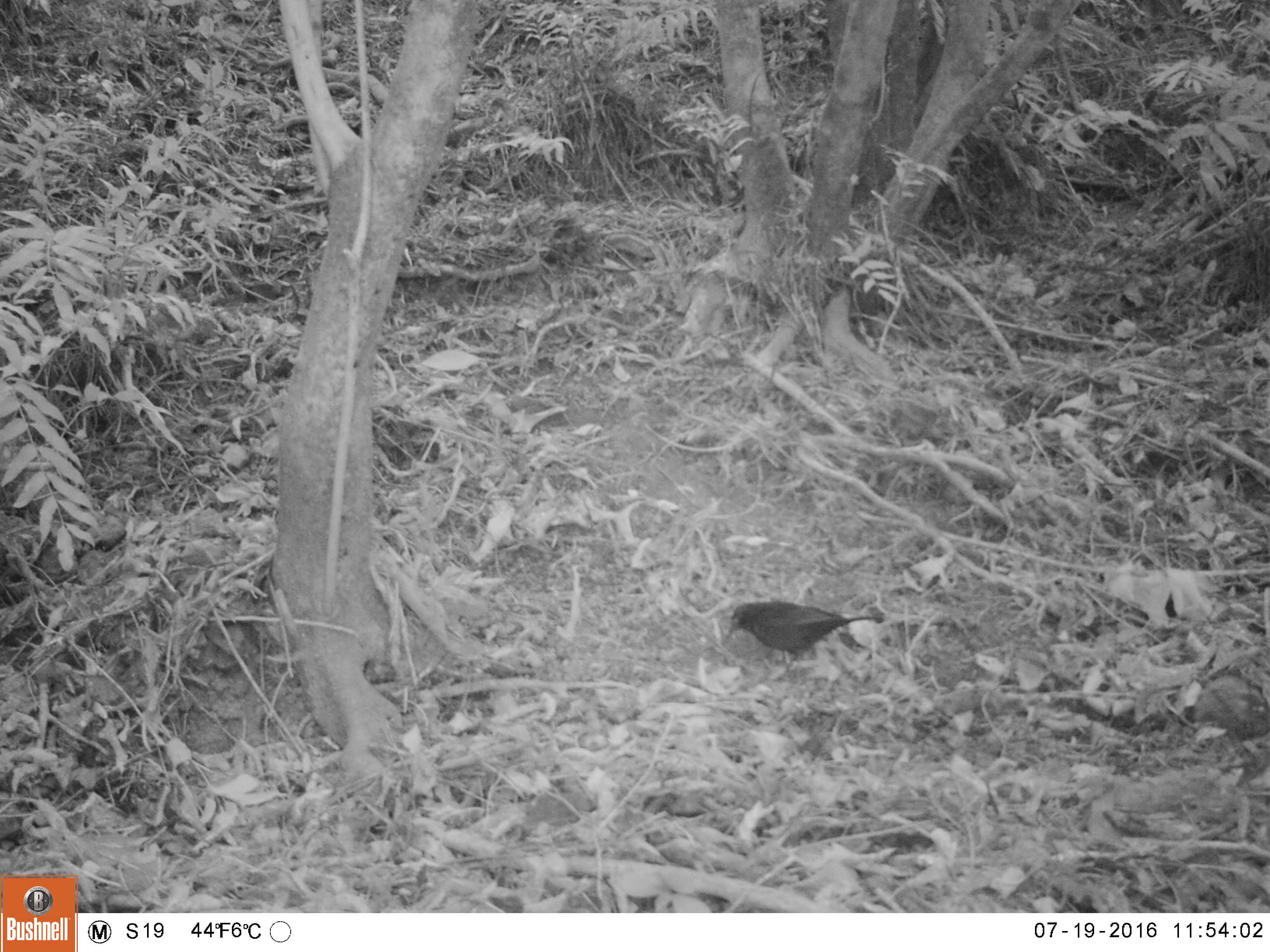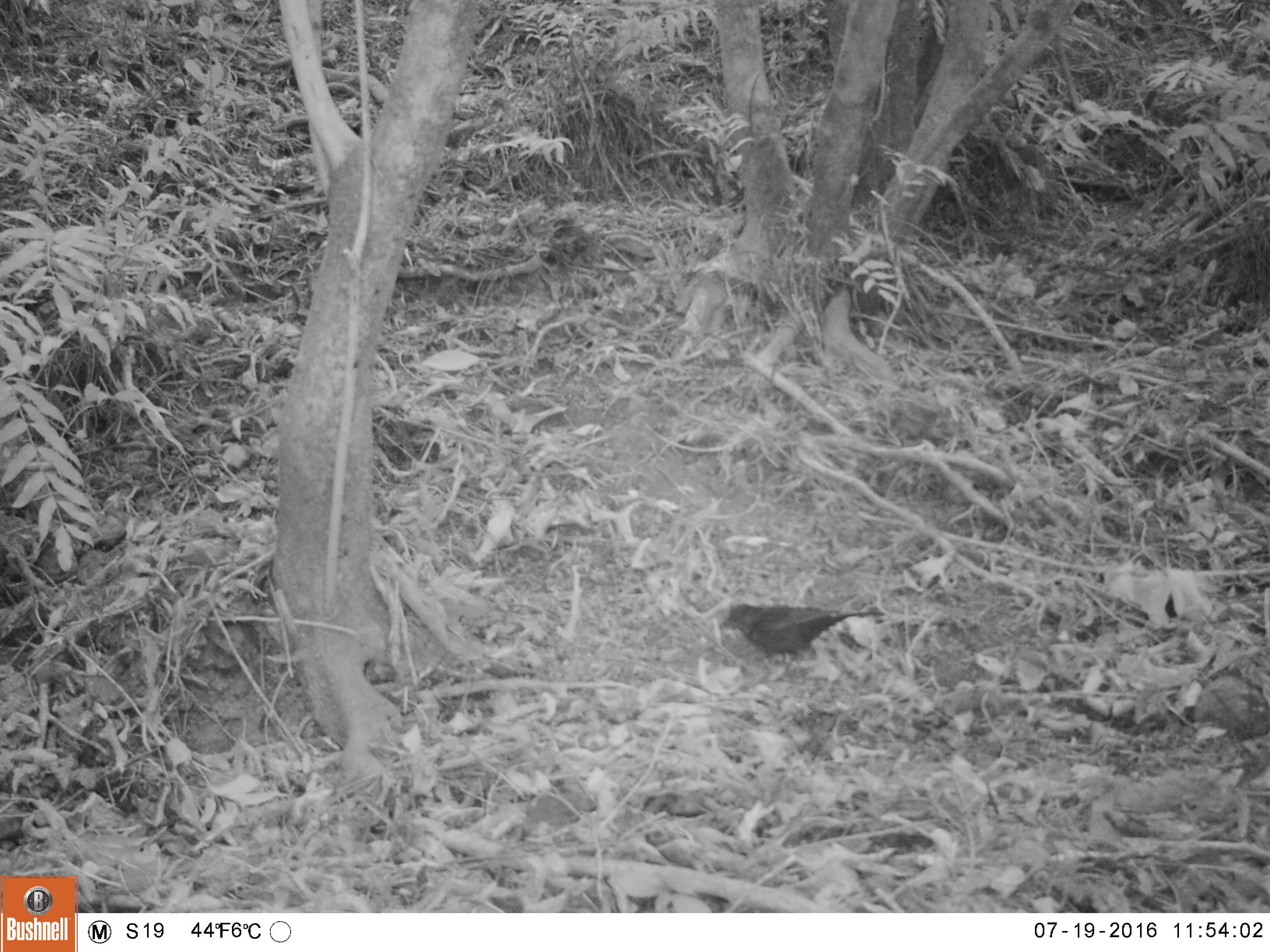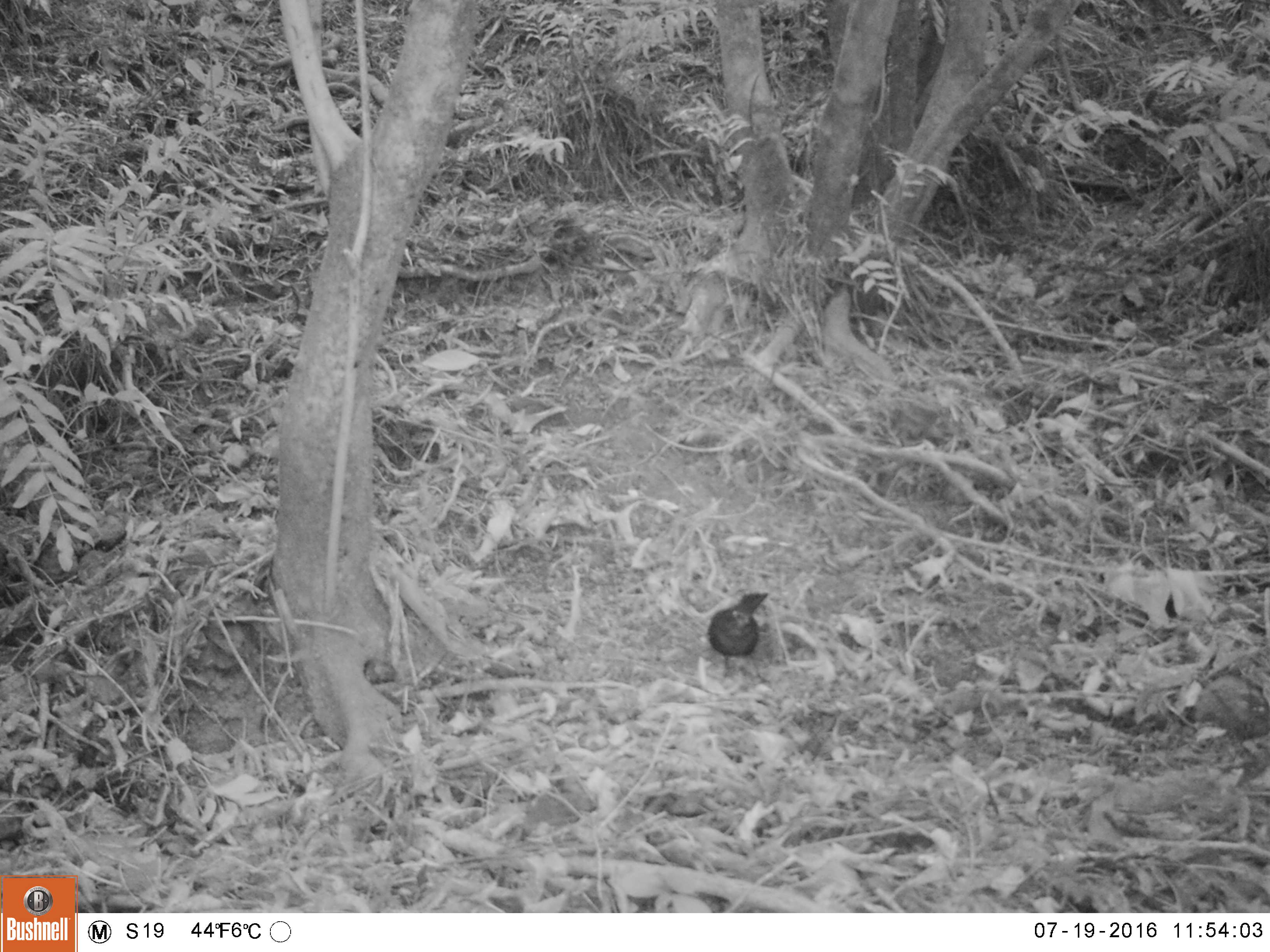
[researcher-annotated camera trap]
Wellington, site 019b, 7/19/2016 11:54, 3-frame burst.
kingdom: Animalia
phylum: Chordata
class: Aves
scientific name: Aves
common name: bird